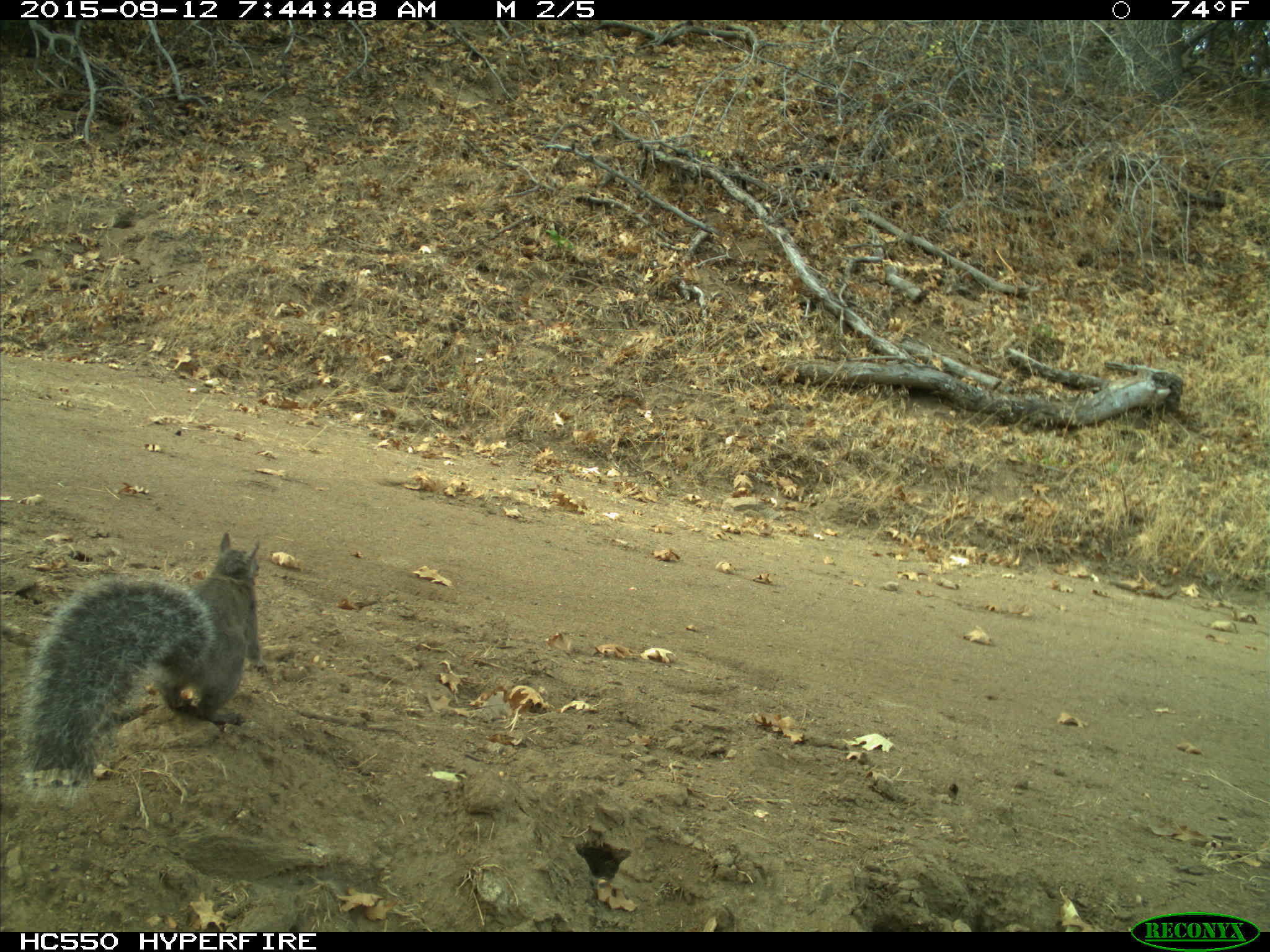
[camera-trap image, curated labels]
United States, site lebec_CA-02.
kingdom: Animalia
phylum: Chordata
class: Mammalia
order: Rodentia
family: Sciuridae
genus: Sciurus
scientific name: Sciurus carolinensis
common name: eastern gray squirrel